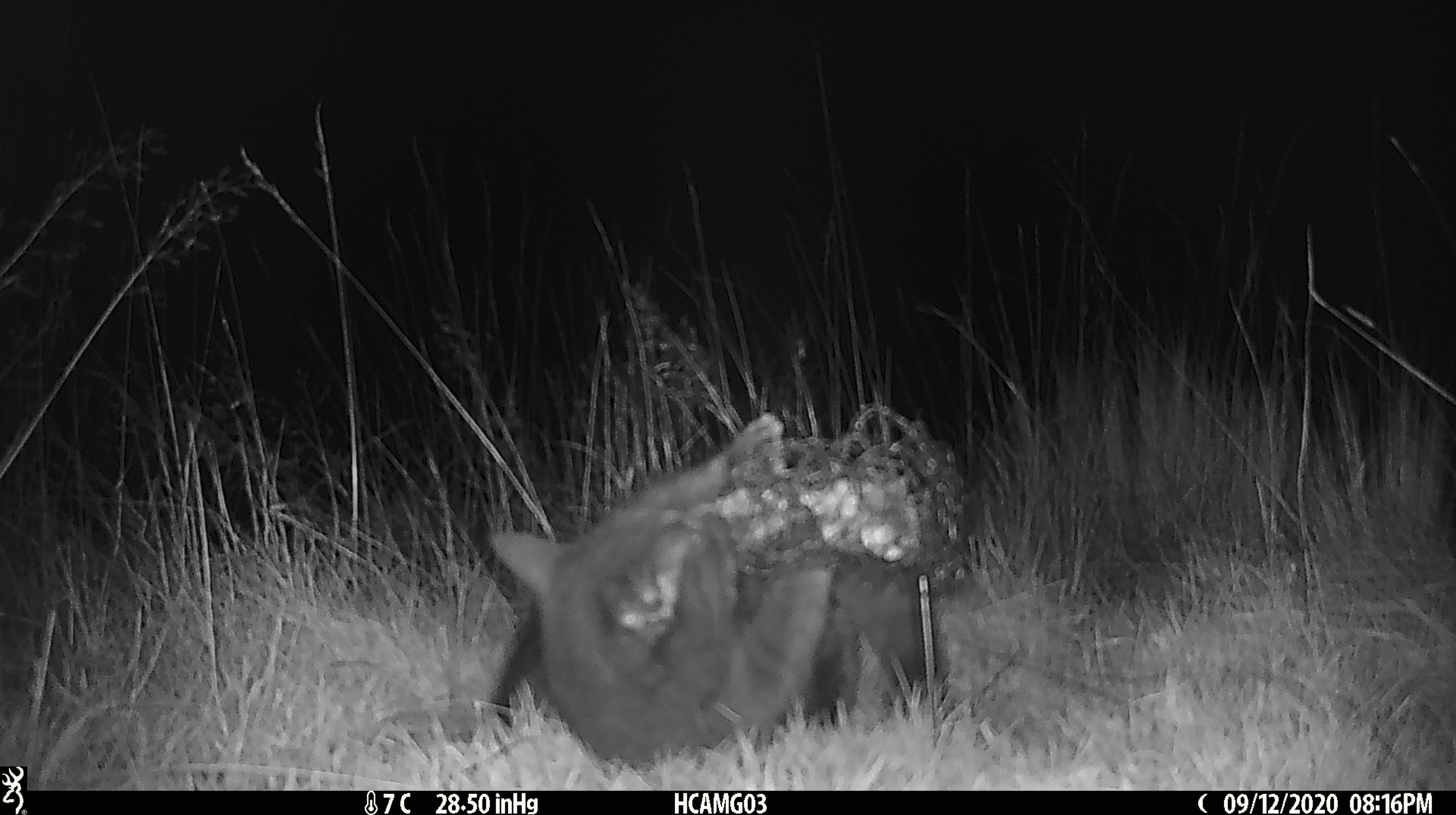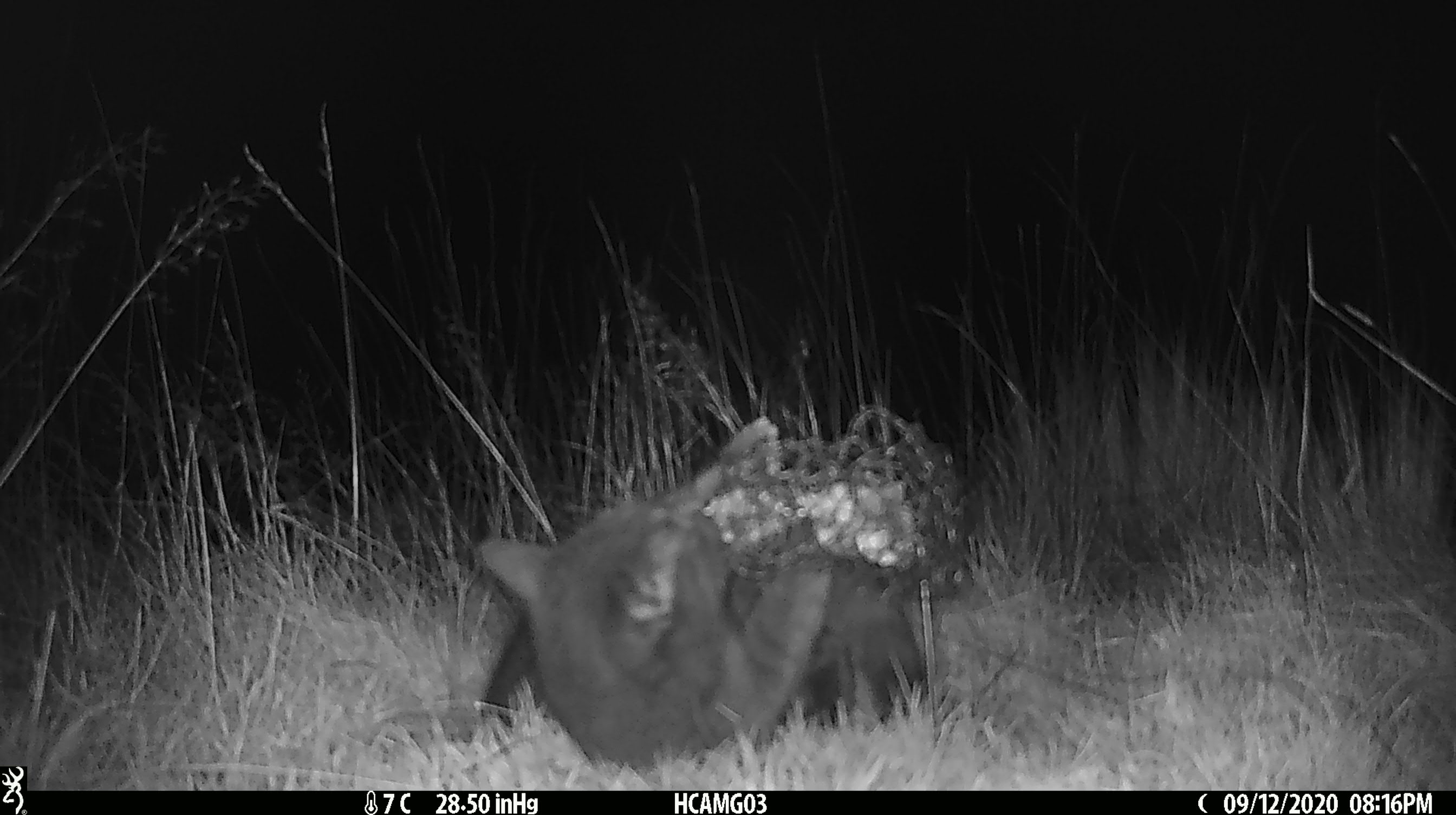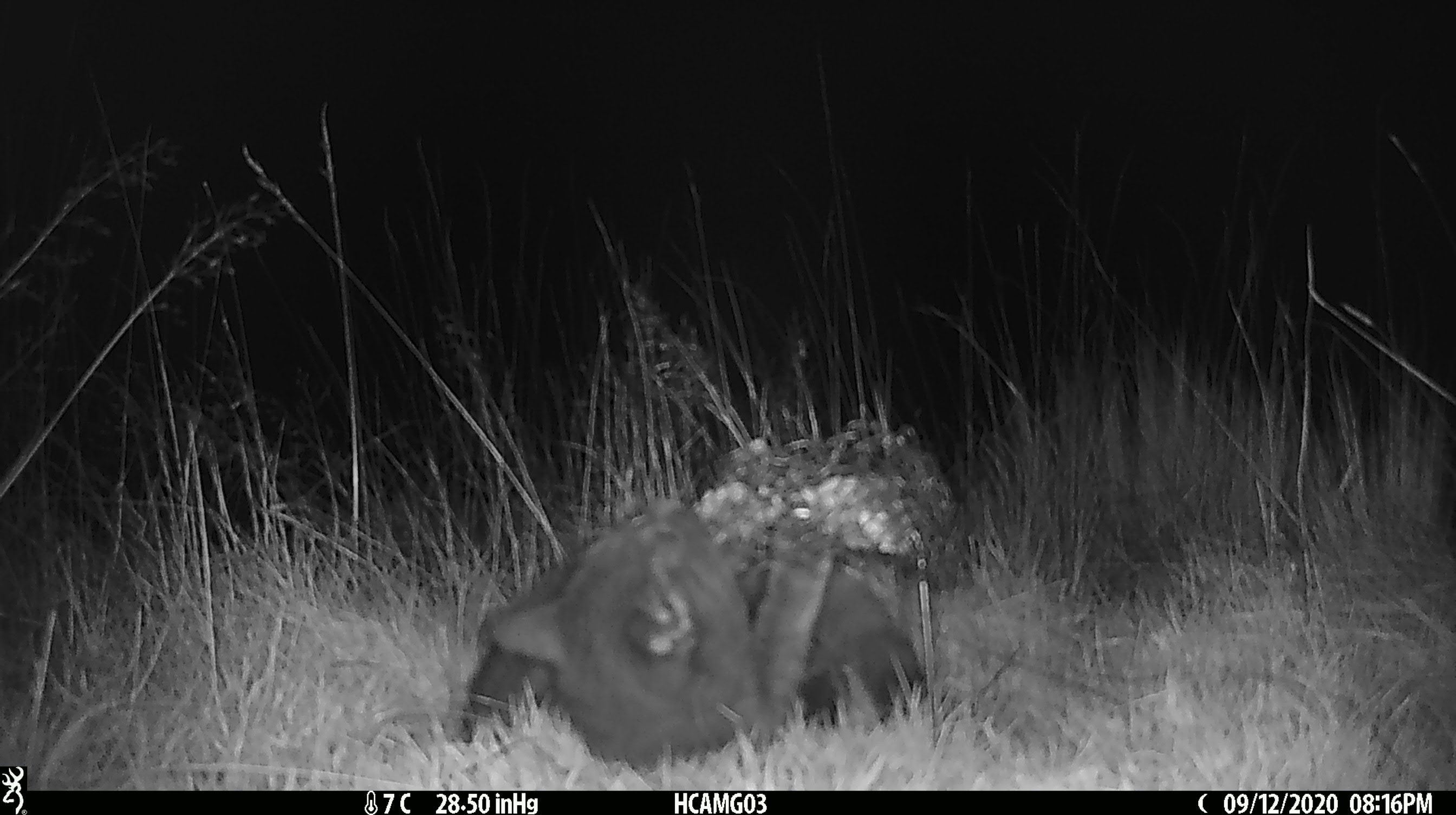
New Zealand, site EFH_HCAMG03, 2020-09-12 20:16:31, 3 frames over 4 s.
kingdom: Animalia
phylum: Chordata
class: Mammalia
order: Carnivora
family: Felidae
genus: Felis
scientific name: Felis catus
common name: domestic cat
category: cat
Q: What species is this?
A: Cat (domestic cat) (Felis catus).